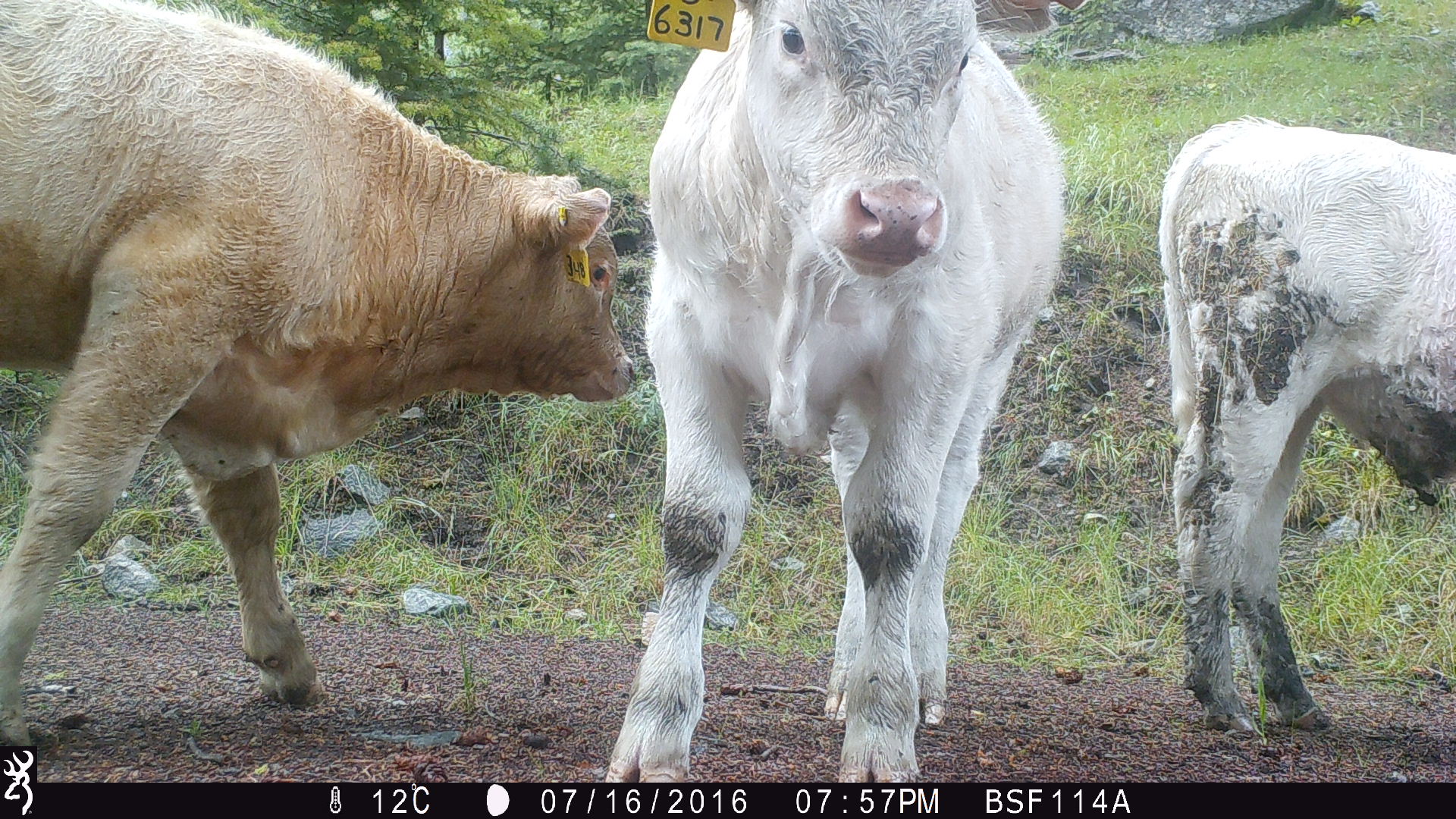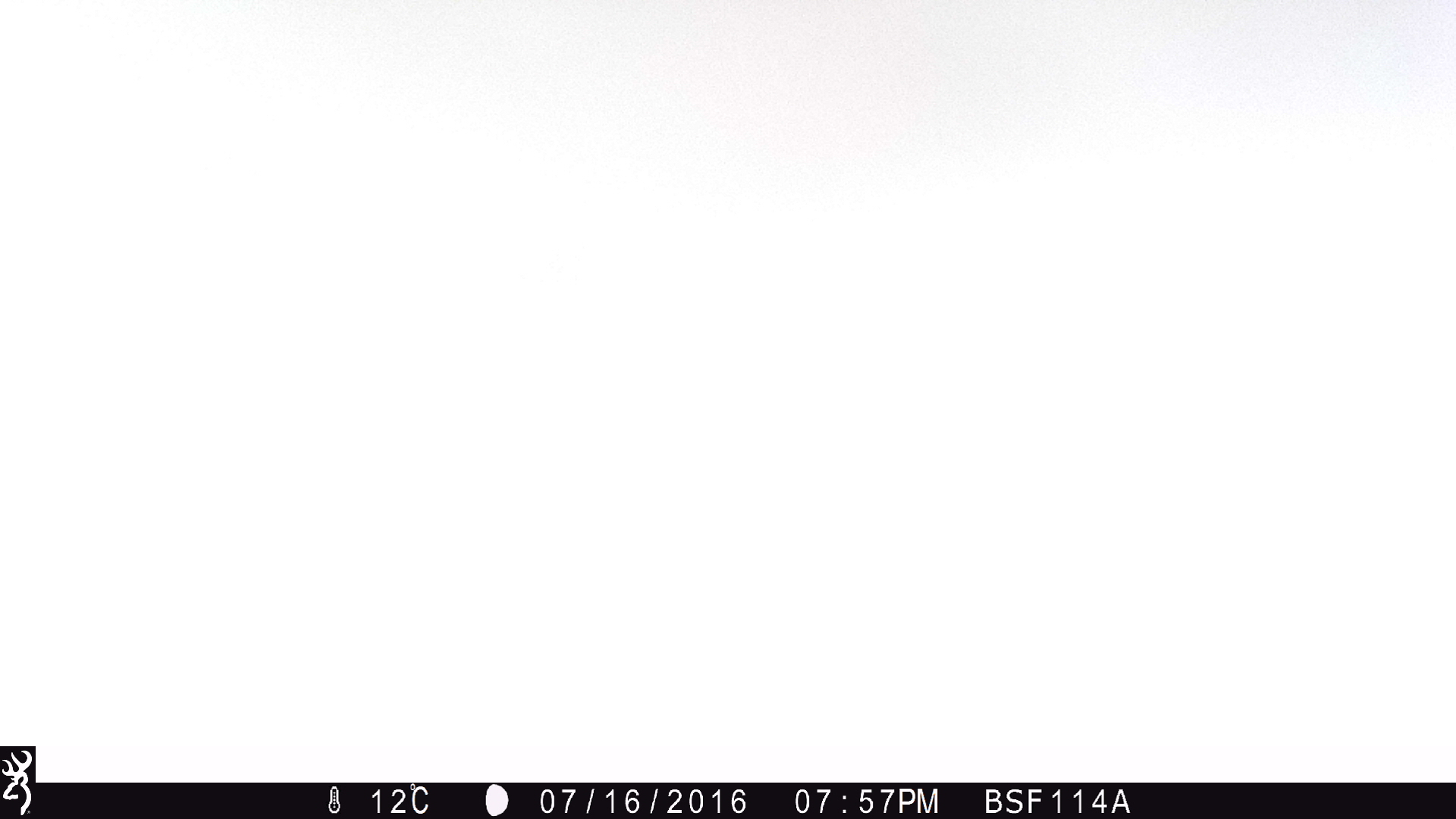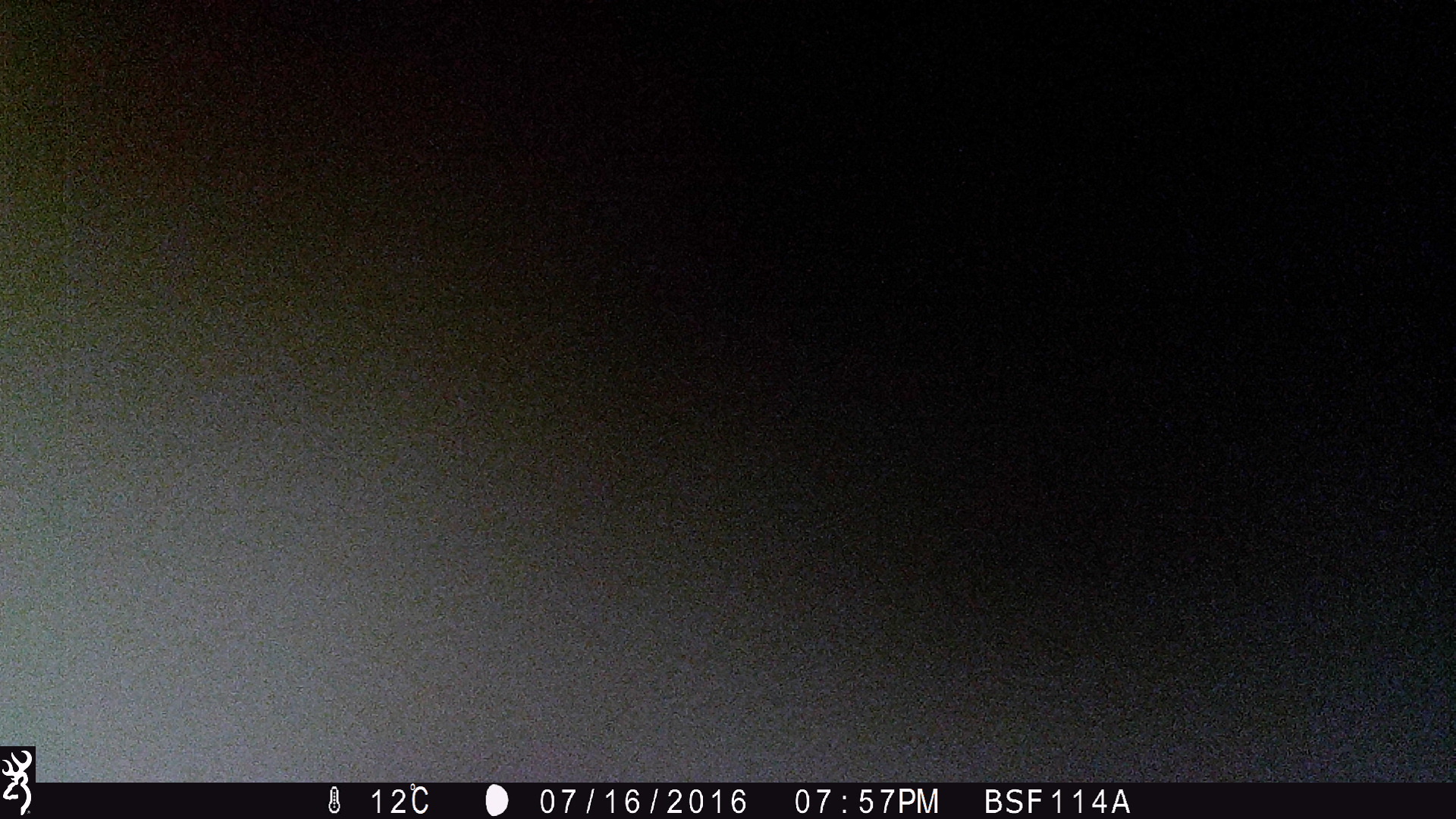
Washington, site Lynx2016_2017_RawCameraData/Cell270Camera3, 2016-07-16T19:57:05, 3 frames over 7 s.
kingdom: Animalia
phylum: Chordata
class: Mammalia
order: Artiodactyla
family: Bovidae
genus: Bos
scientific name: Bos taurus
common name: domestic cattle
Domestic cattle (Bos taurus). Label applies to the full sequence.